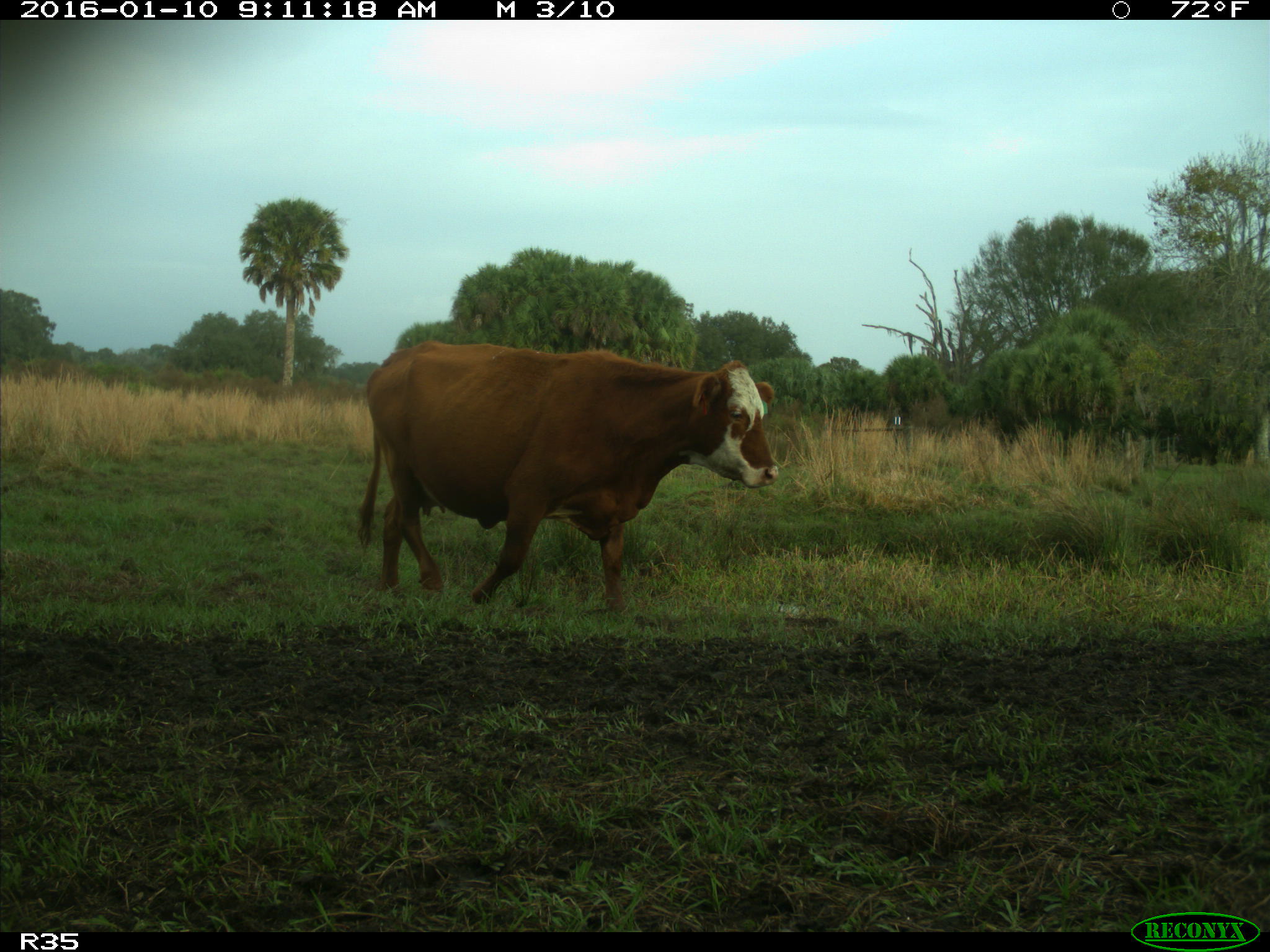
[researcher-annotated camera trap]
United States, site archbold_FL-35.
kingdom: Animalia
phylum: Chordata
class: Mammalia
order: Artiodactyla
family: Bovidae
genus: Bos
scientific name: Bos taurus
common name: domestic cow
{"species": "Bos taurus (domestic cow)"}